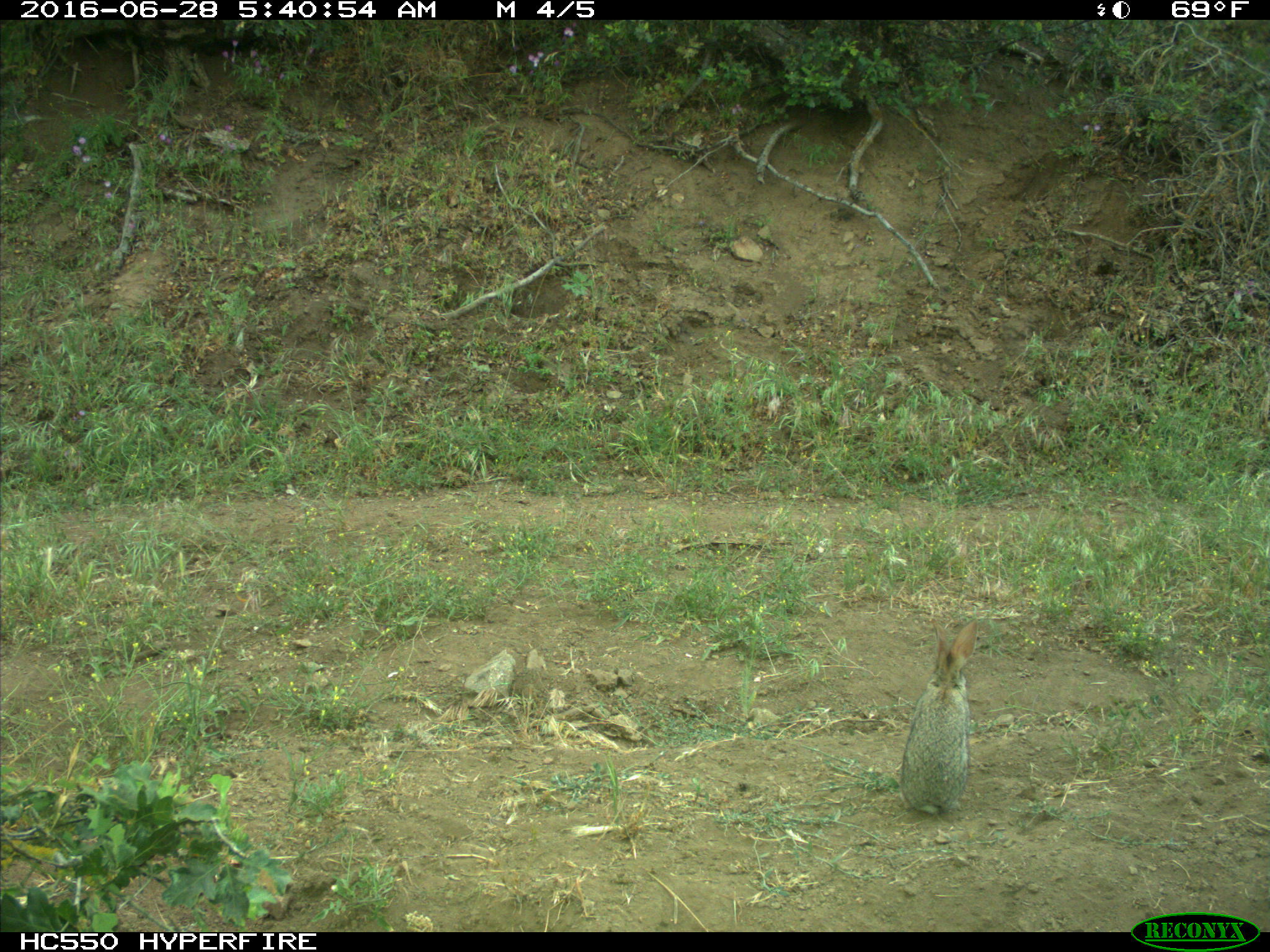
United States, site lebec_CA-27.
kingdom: Animalia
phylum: Chordata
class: Mammalia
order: Lagomorpha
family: Leporidae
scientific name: Leporidae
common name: rabbits and hares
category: unidentified rabbit